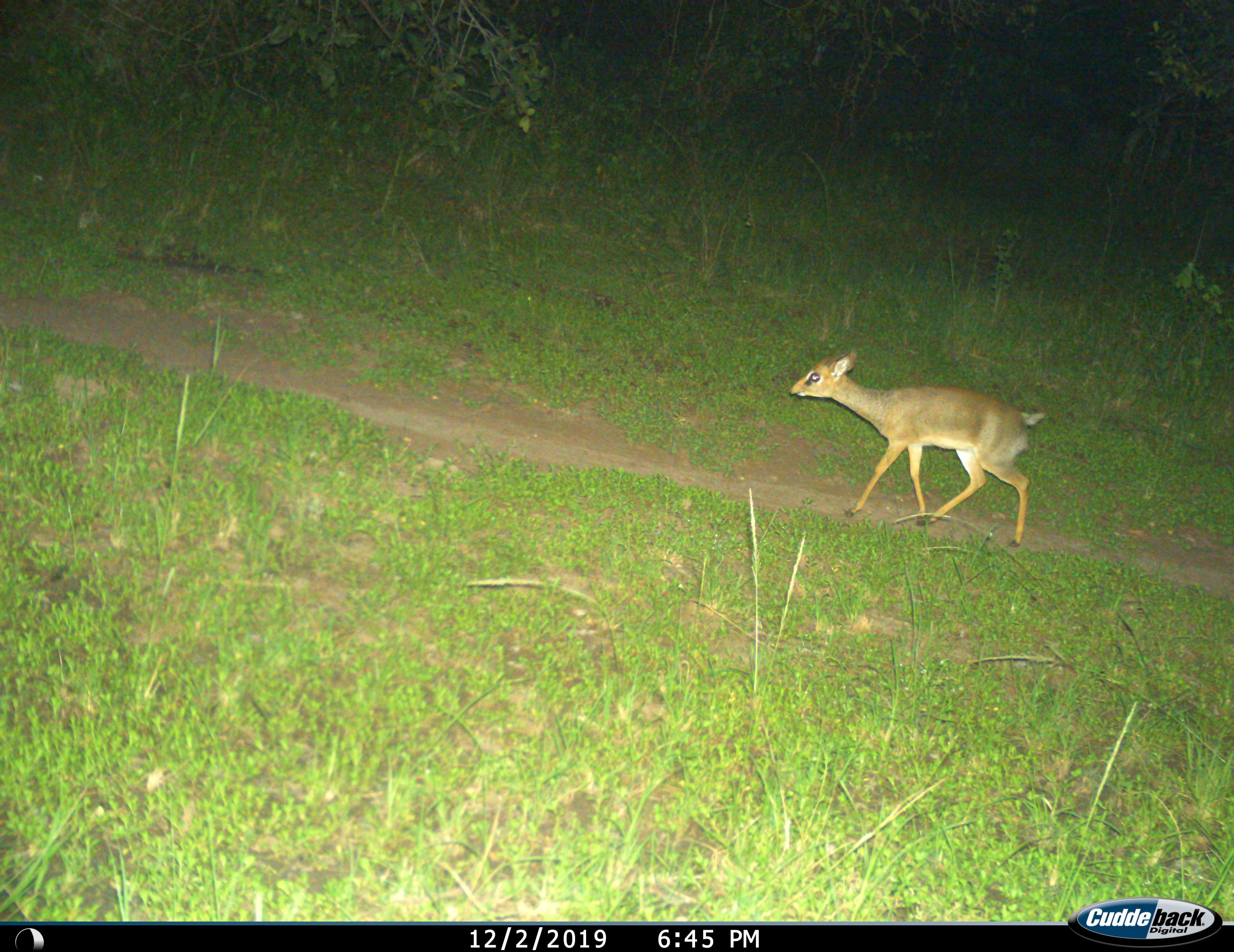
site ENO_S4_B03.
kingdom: Animalia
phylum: Chordata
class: Mammalia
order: Artiodactyla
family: Bovidae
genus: Madoqua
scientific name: Madoqua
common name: dik-dik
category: dikdik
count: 1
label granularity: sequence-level